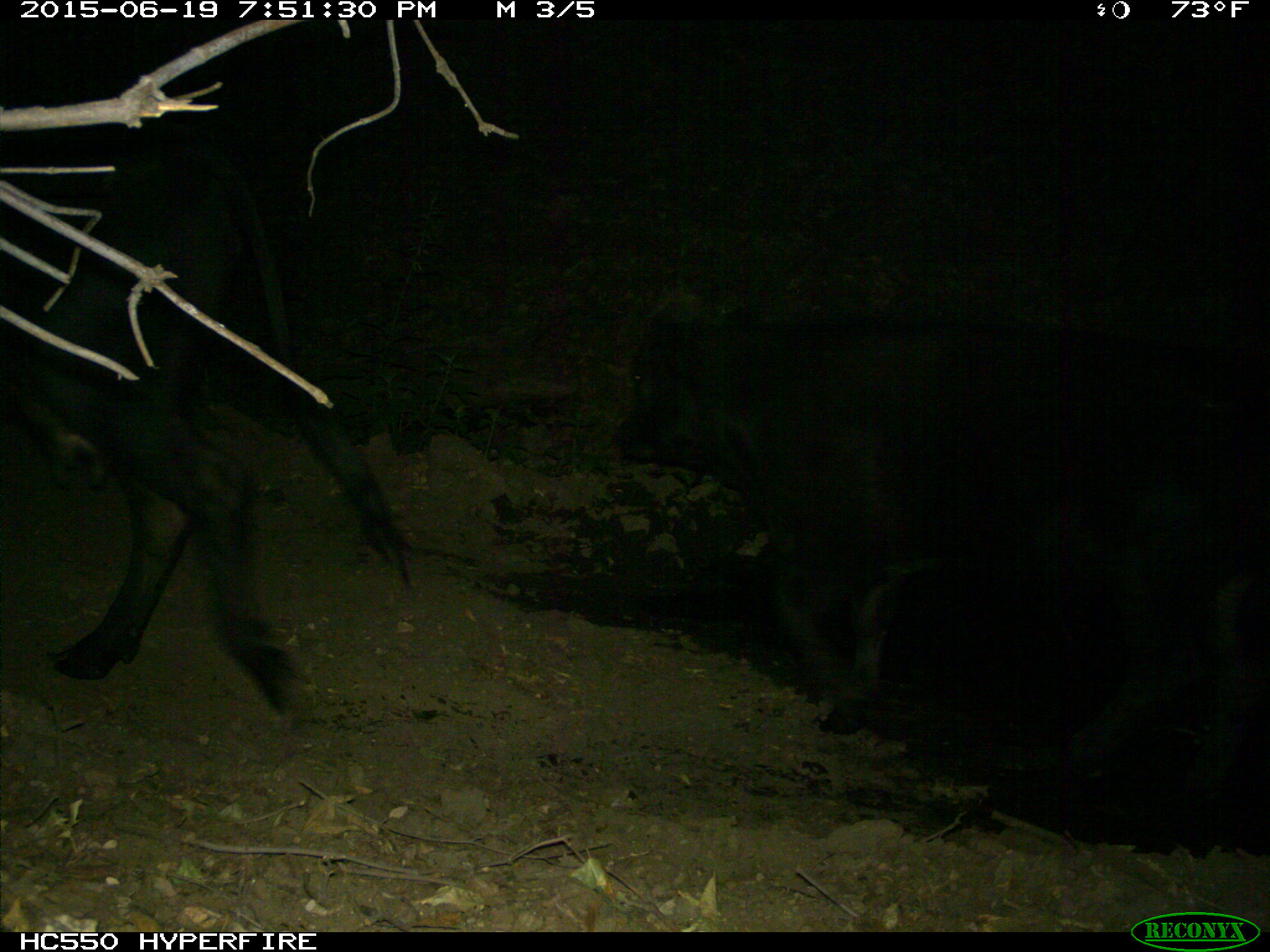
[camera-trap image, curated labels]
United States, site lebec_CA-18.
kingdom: Animalia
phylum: Chordata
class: Mammalia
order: Artiodactyla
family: Bovidae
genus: Bos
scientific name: Bos taurus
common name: domestic cow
Bos taurus (domestic cow).